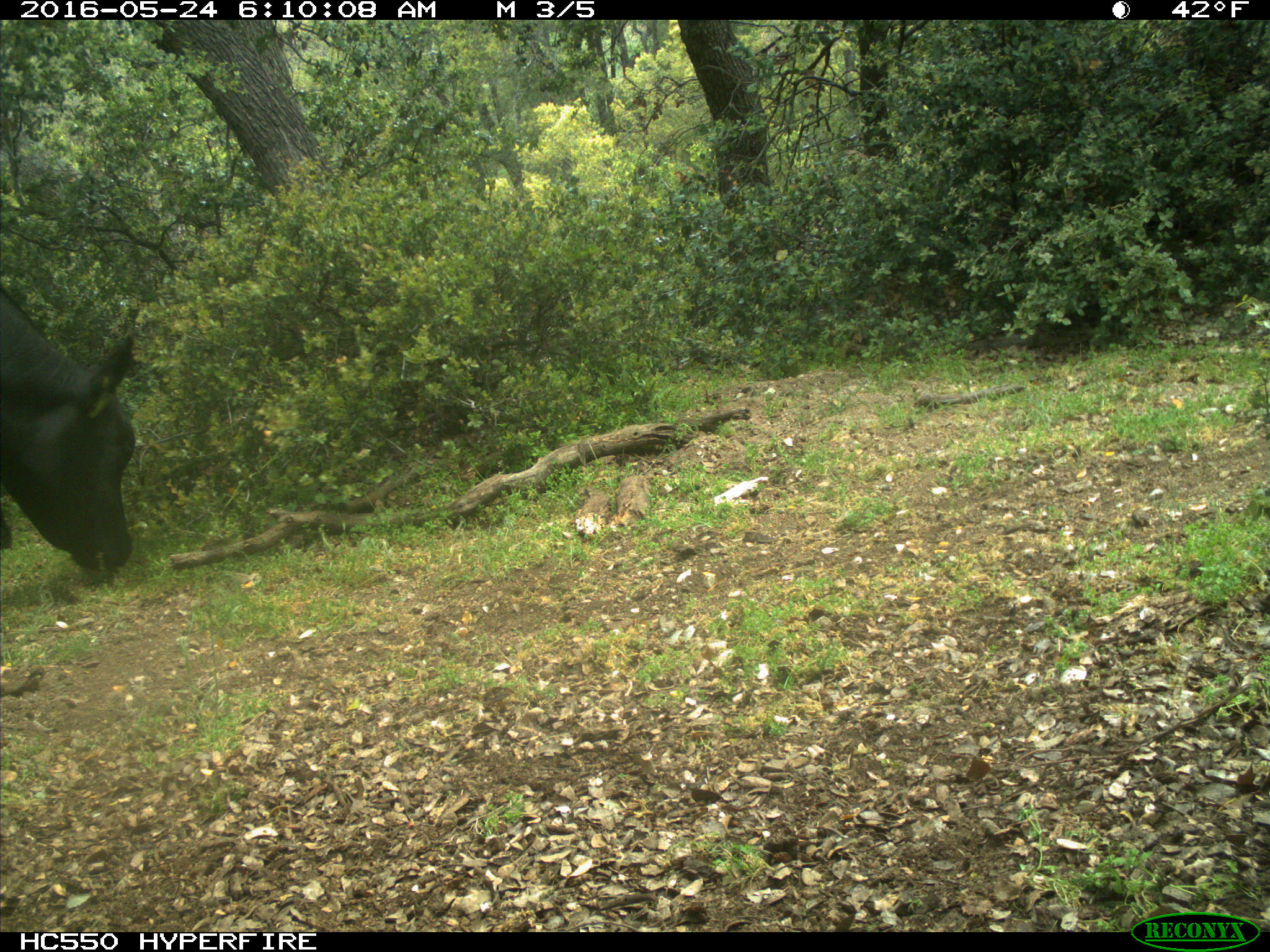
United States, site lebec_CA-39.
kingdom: Animalia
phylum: Chordata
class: Mammalia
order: Artiodactyla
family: Bovidae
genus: Bos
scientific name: Bos taurus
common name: domestic cow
Bos taurus (domestic cow).